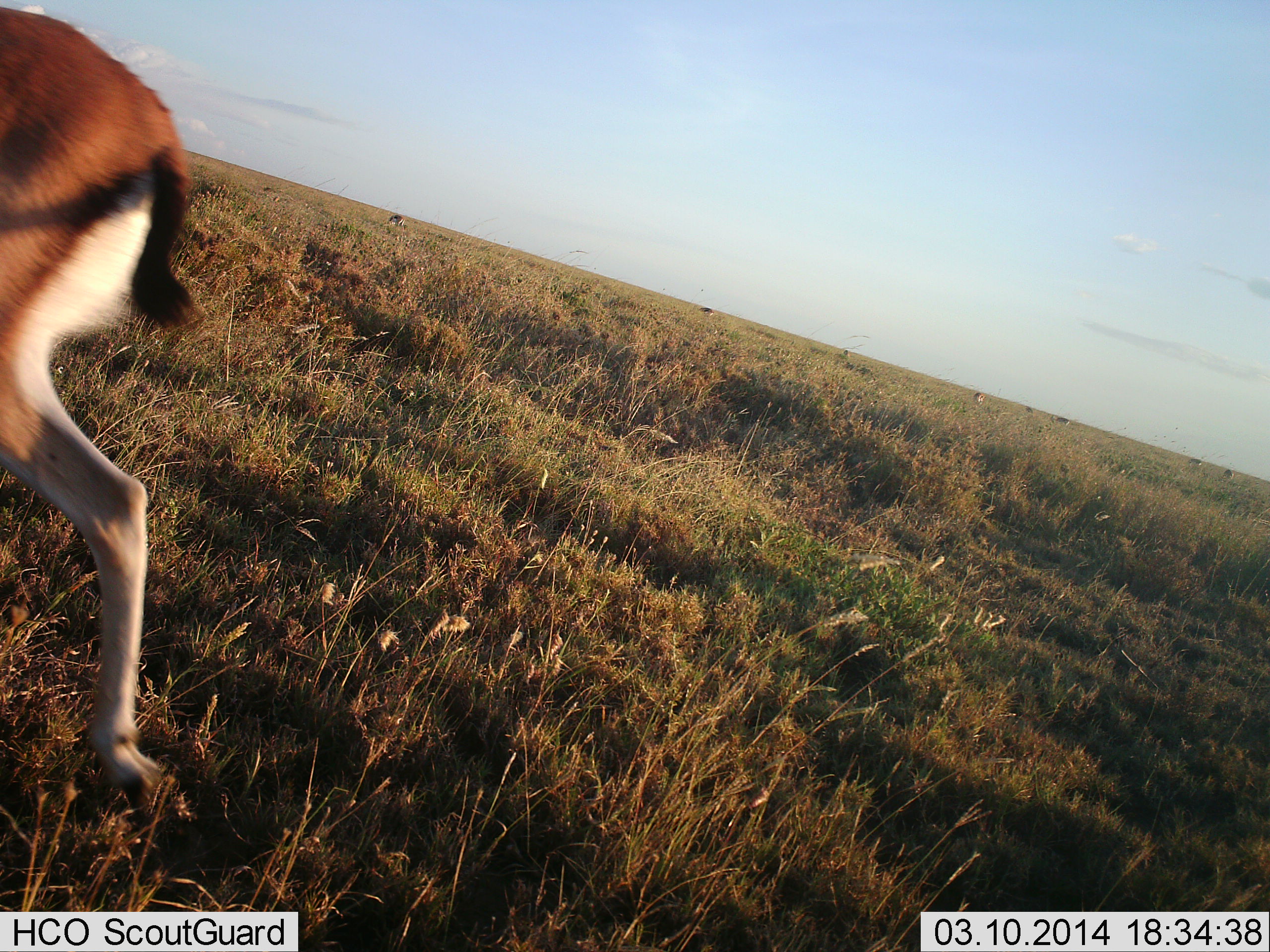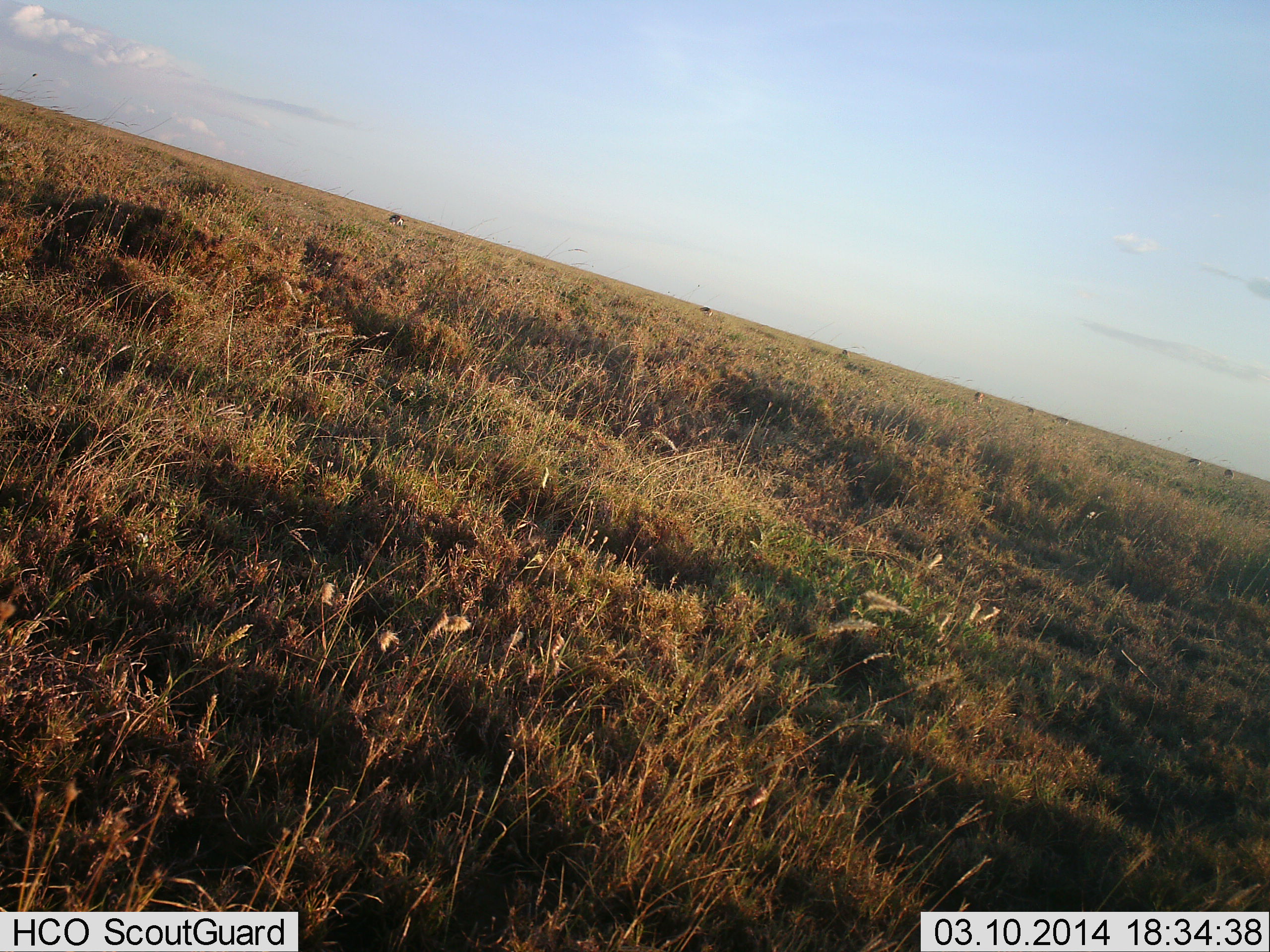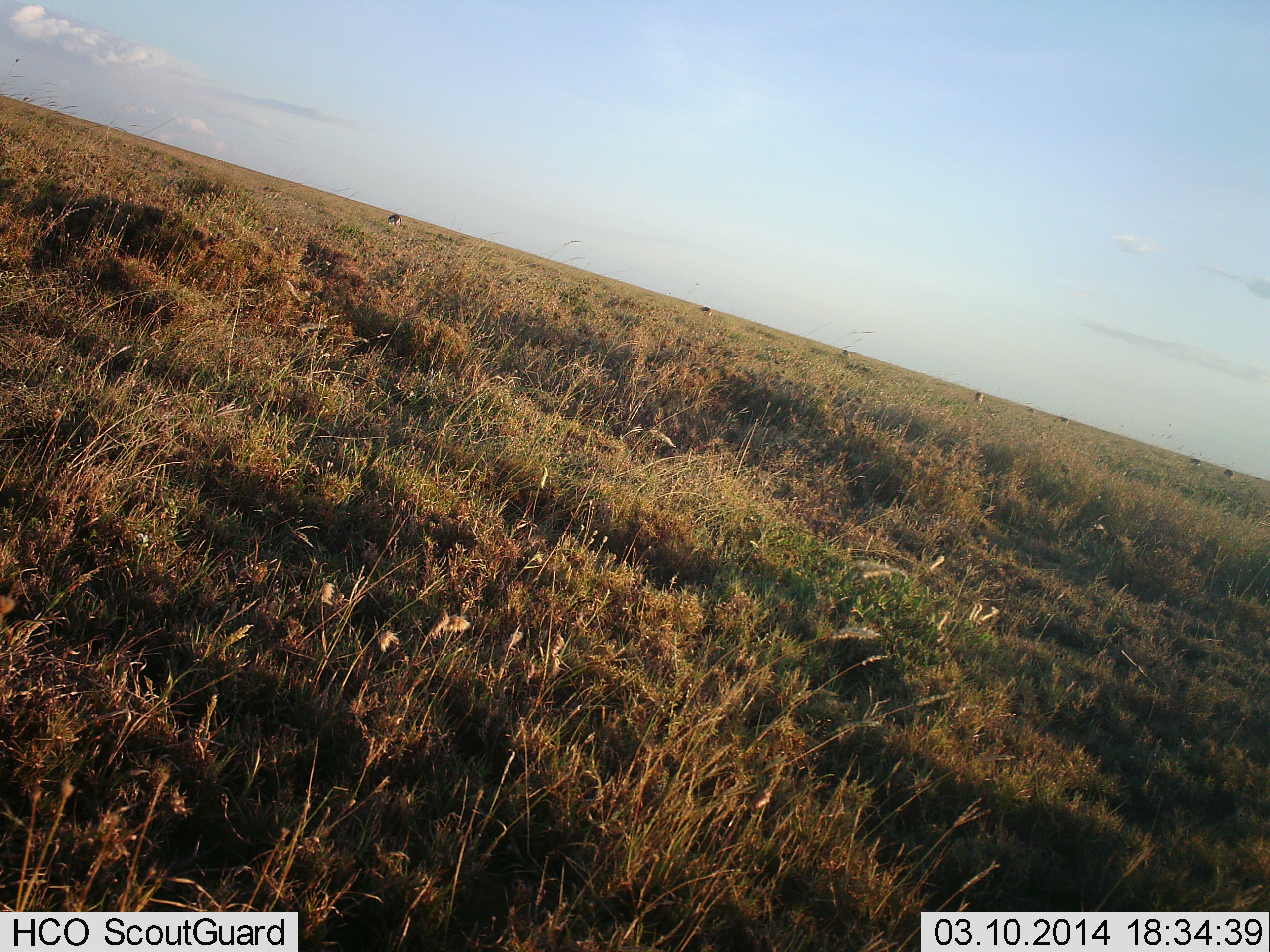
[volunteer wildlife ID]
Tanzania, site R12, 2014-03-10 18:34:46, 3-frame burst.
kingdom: Animalia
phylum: Chordata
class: Mammalia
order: Artiodactyla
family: Bovidae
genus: Eudorcas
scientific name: Eudorcas thomsonii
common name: thomson's gazelle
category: gazellethomsons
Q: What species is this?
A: Gazellethomsons (thomson's gazelle) (Eudorcas thomsonii).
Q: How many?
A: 1.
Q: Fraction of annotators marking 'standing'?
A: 14%.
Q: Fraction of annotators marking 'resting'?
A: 0%.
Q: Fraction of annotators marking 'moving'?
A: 95%.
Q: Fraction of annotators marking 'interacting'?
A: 0%.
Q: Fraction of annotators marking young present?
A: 0%.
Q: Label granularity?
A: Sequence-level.